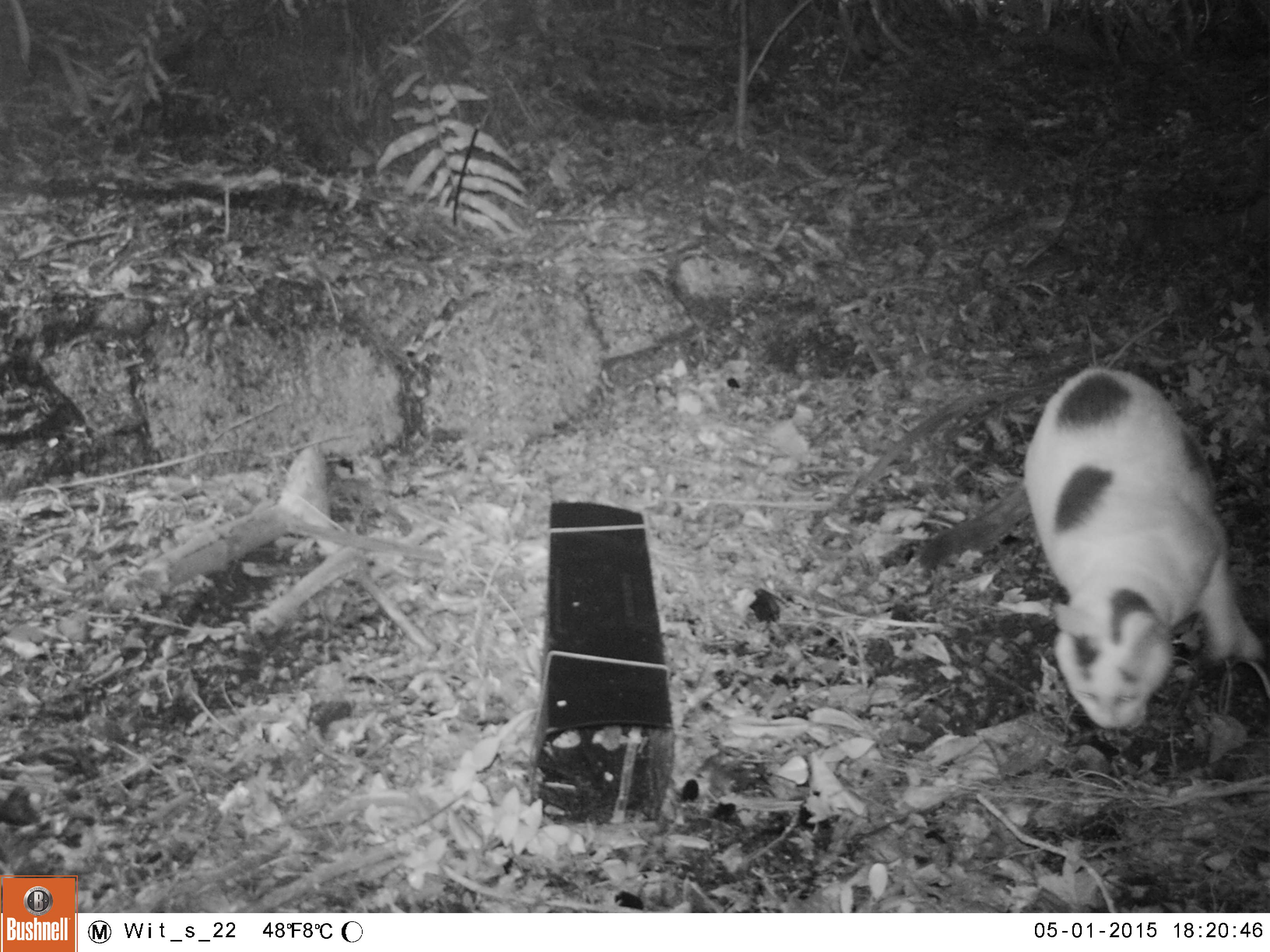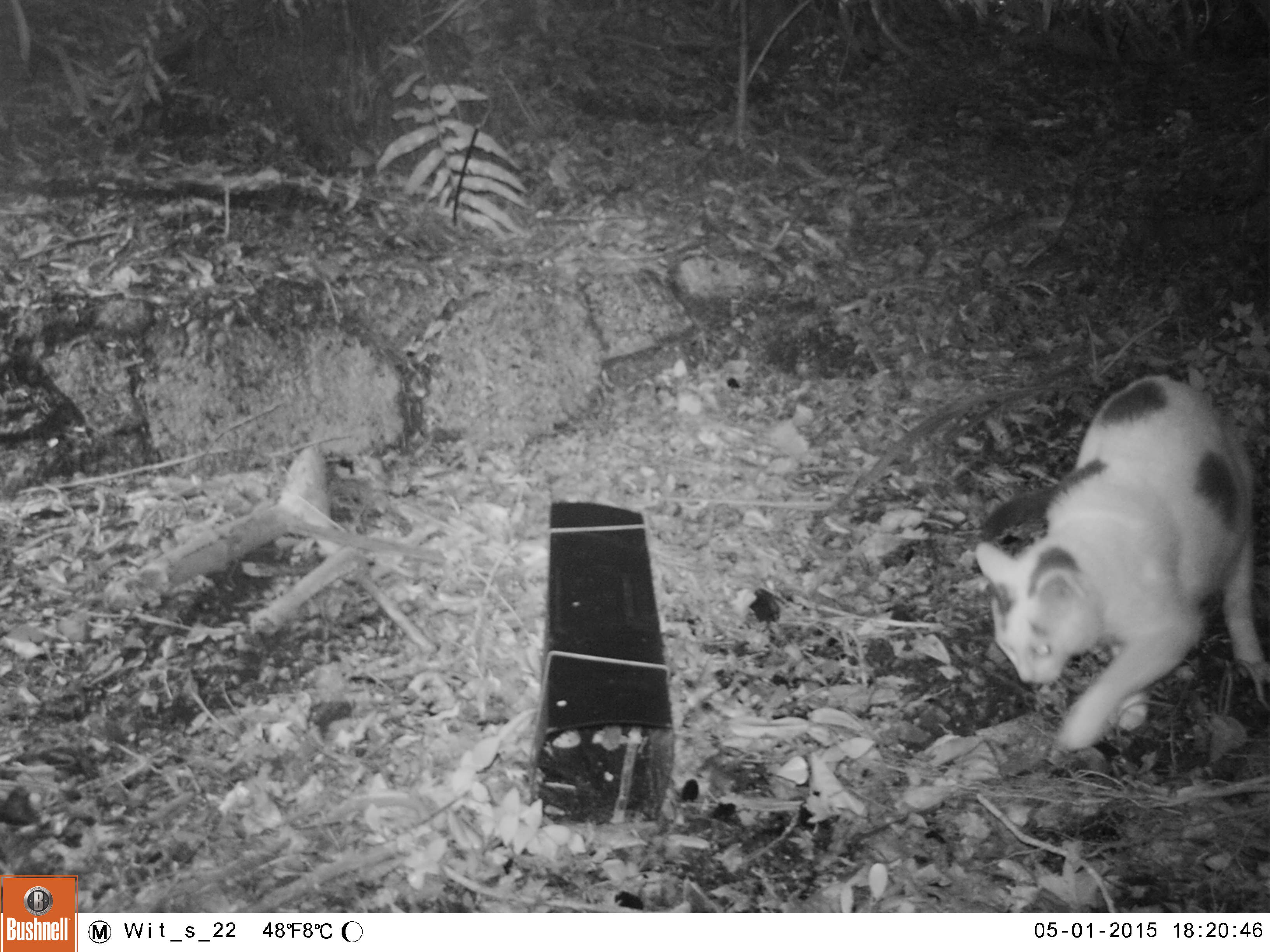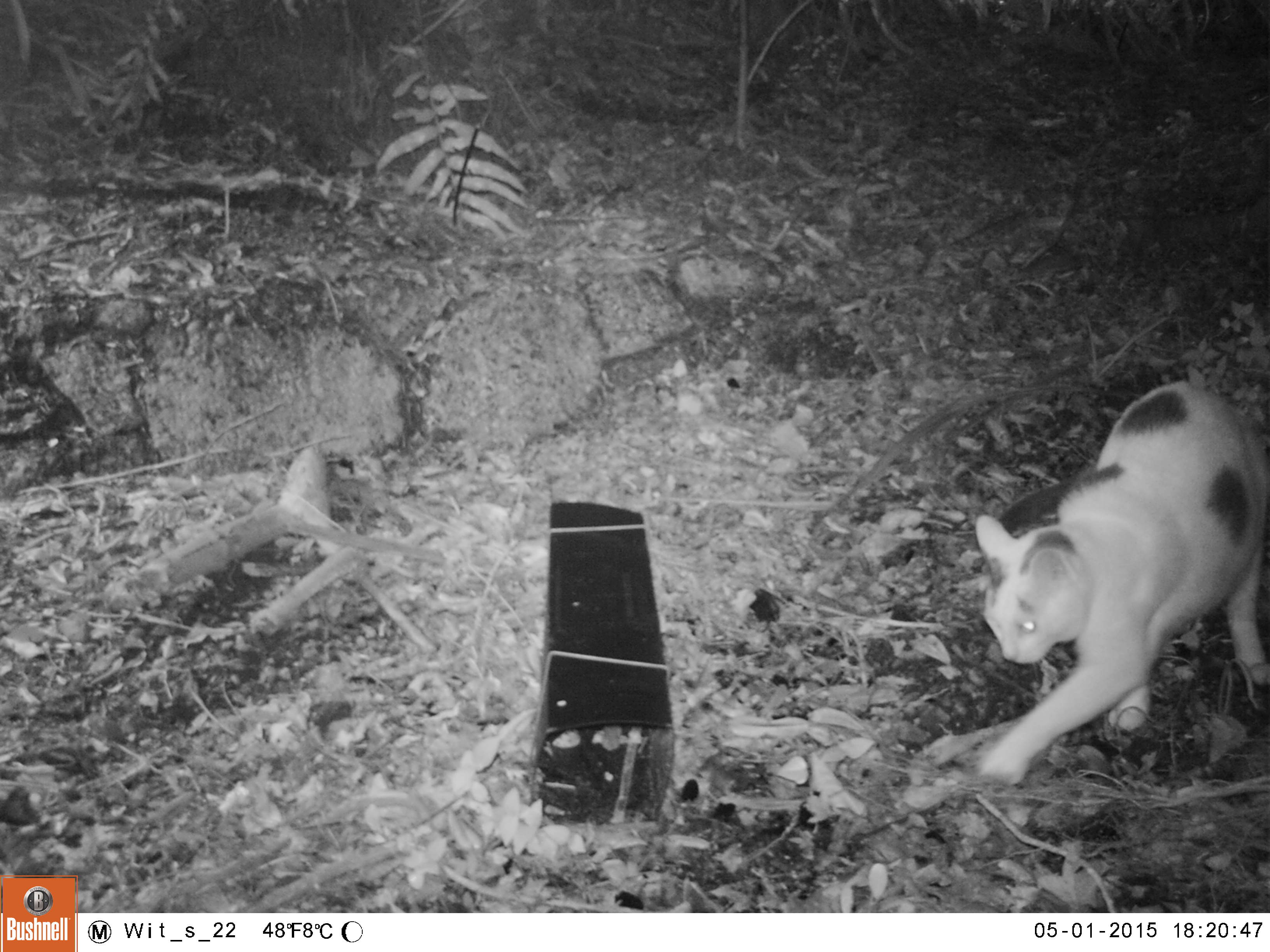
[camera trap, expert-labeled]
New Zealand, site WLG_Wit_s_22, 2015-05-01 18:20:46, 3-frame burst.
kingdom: Animalia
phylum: Chordata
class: Mammalia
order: Carnivora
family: Felidae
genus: Felis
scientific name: Felis catus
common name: domestic cat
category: cat